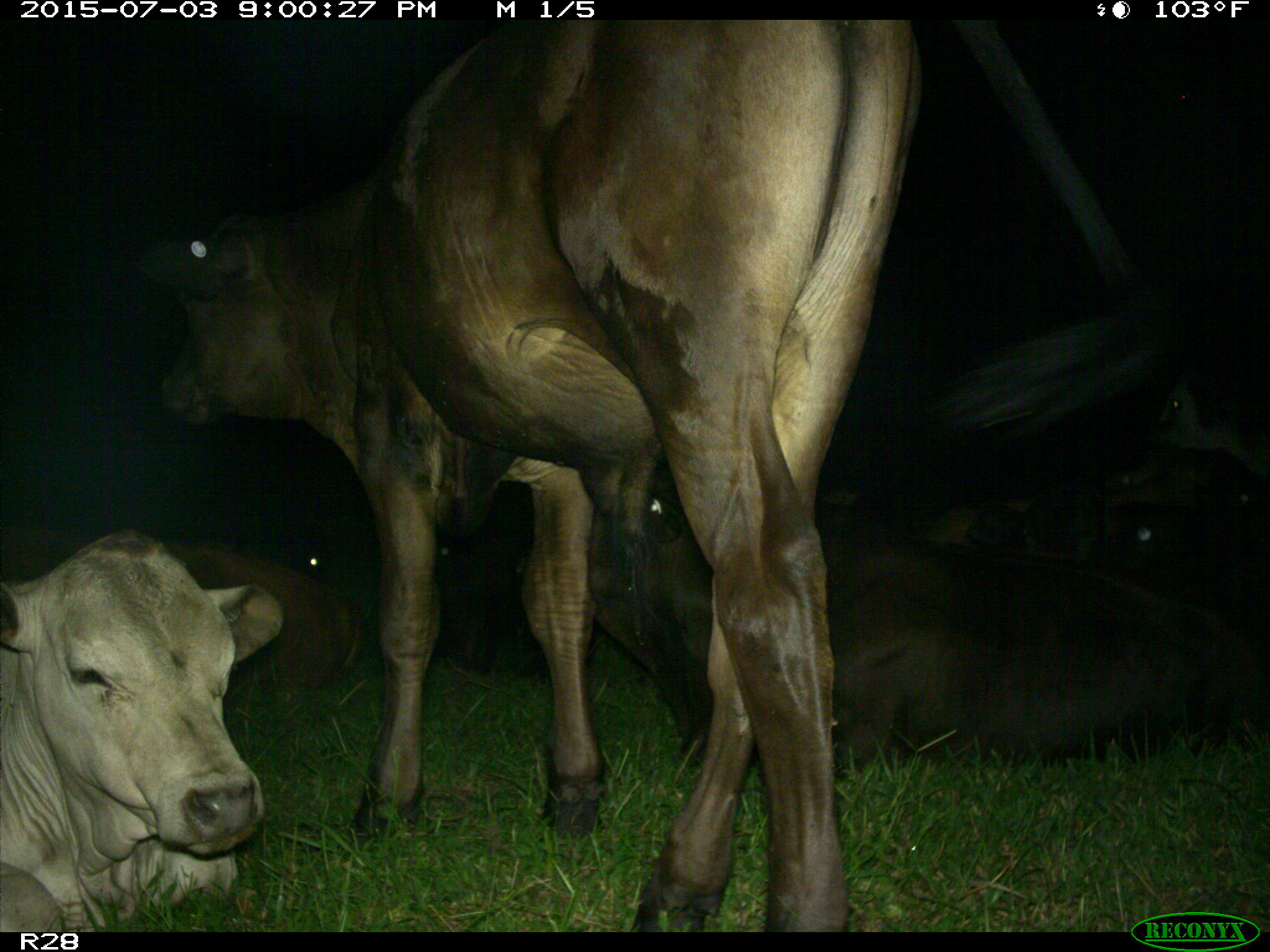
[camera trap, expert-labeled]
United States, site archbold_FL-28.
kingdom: Animalia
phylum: Chordata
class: Mammalia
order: Artiodactyla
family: Bovidae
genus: Bos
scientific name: Bos taurus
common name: domestic cow